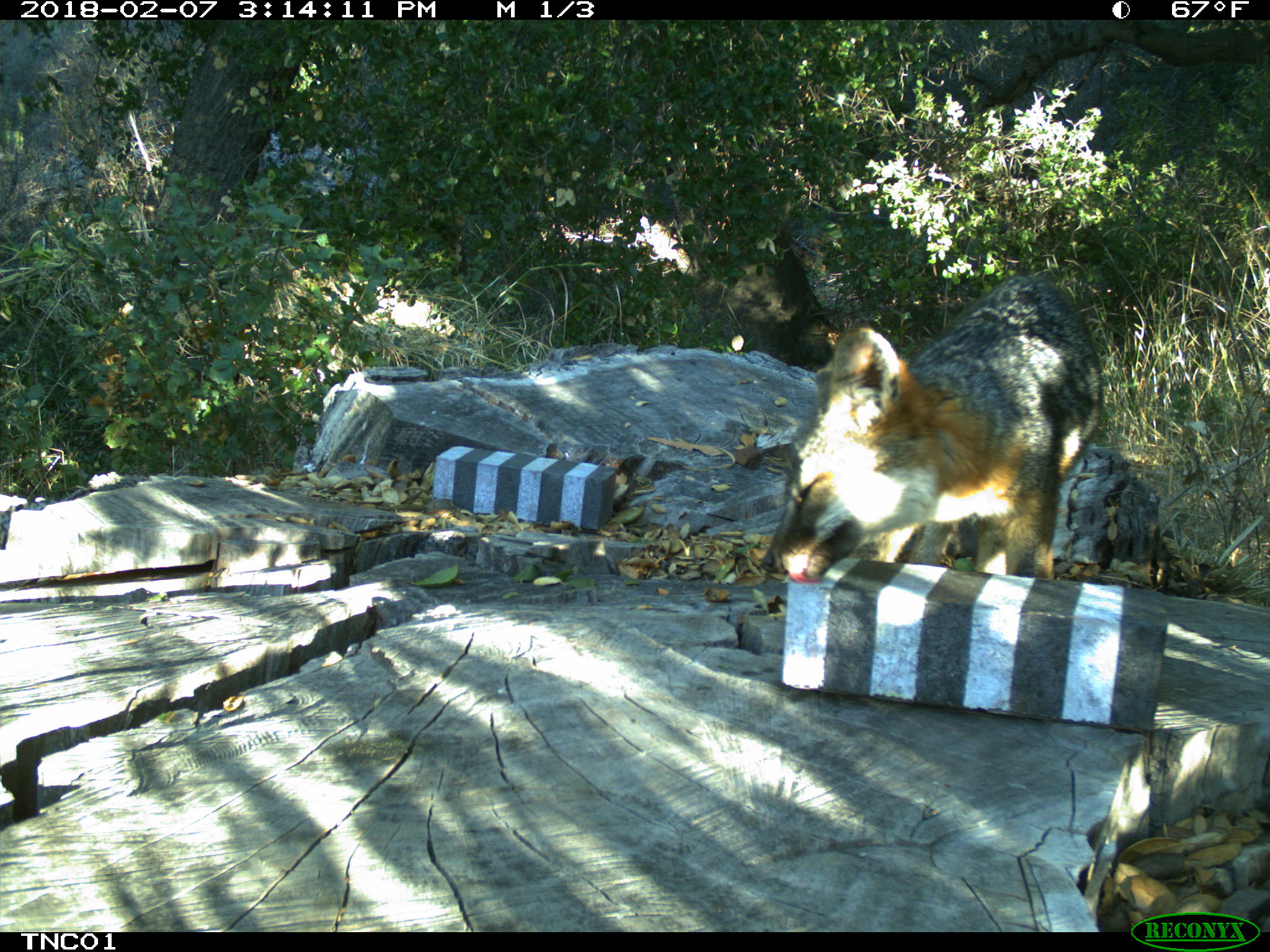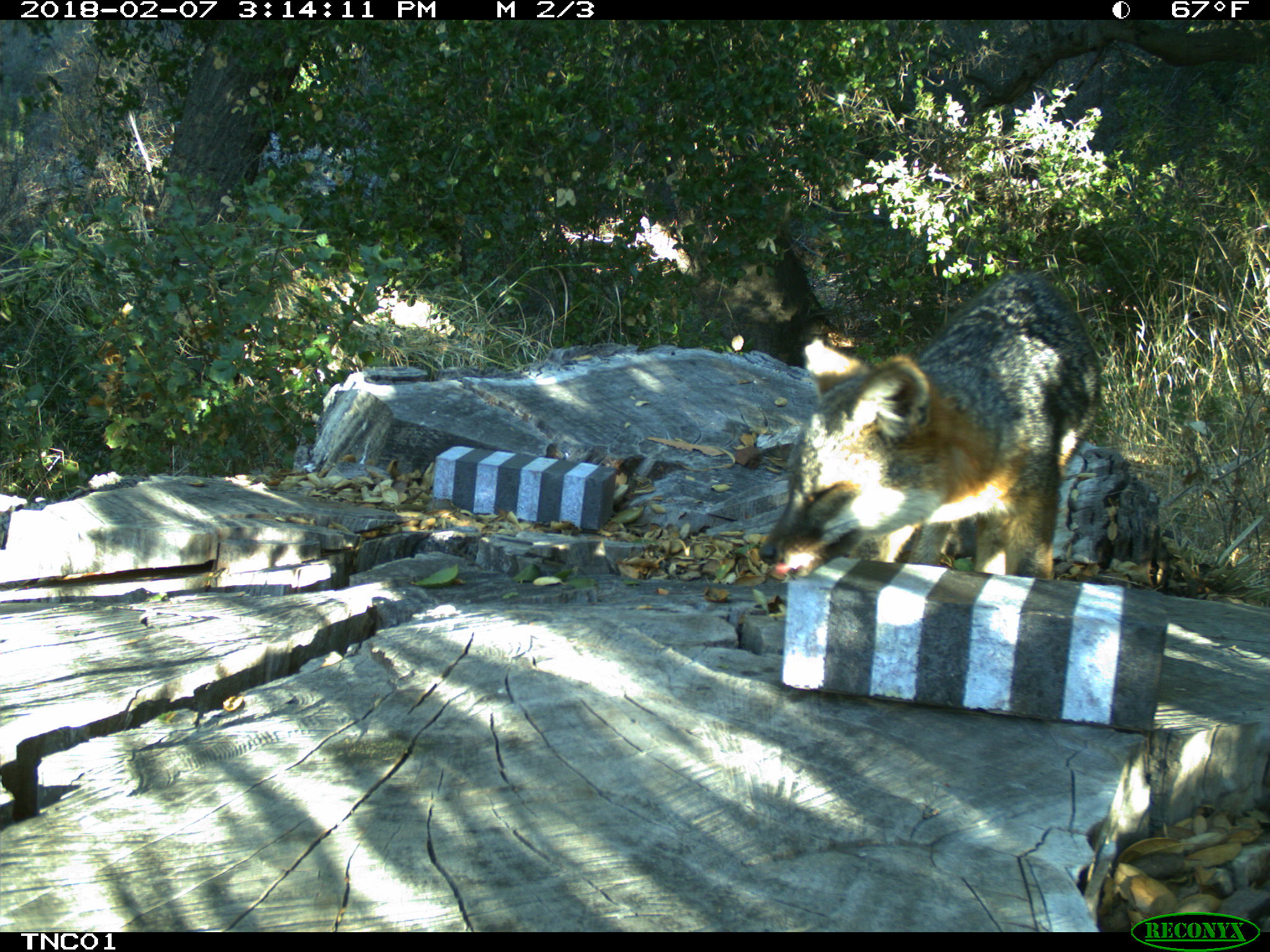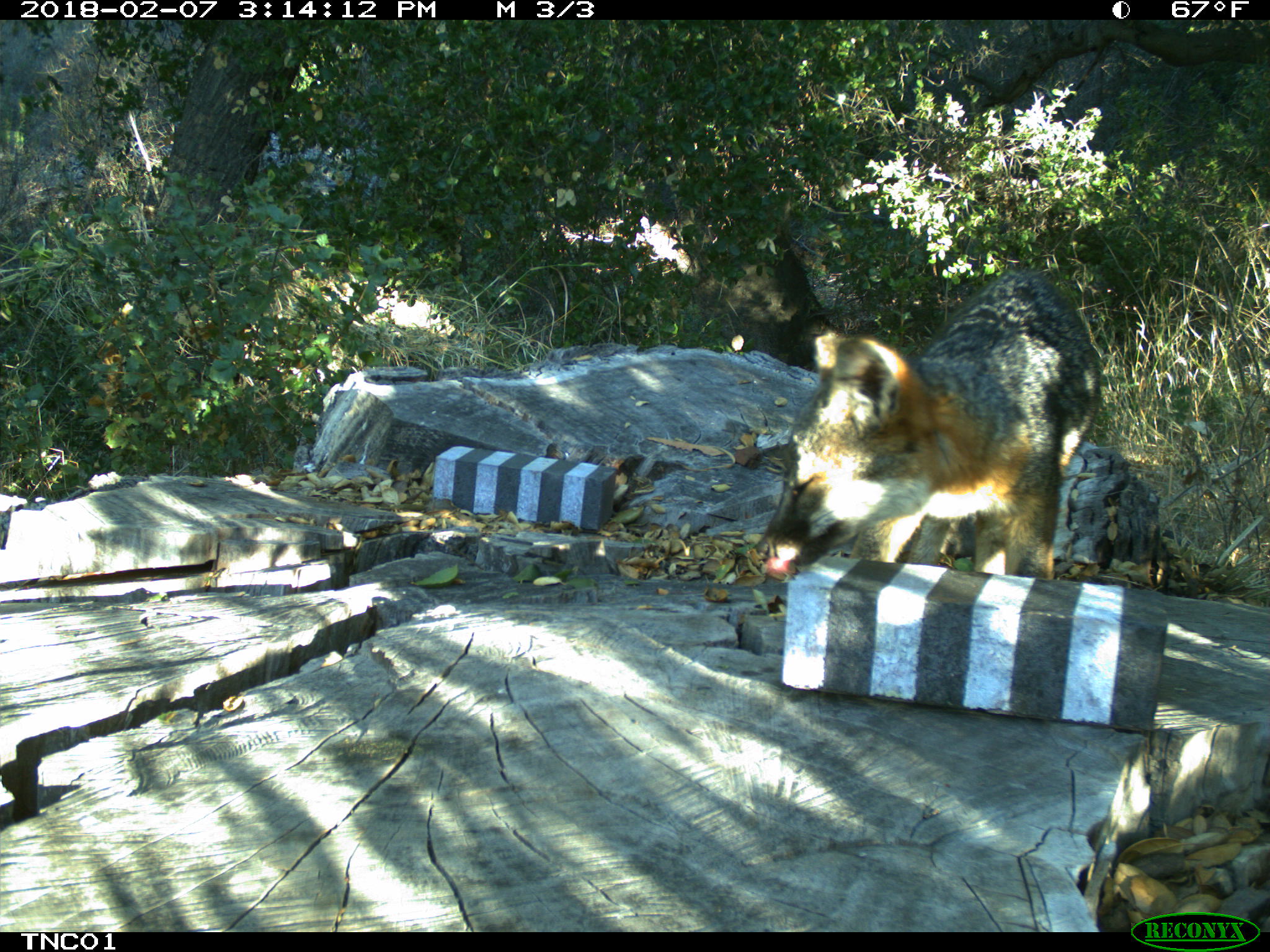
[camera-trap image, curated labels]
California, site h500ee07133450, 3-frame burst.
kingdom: Animalia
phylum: Chordata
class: Mammalia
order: Carnivora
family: Canidae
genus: Urocyon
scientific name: Urocyon littoralis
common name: island fox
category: fox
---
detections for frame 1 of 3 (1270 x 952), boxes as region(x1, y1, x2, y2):
fox: region(760, 273, 1104, 584)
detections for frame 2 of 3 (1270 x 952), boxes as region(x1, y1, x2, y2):
fox: region(757, 269, 1101, 593)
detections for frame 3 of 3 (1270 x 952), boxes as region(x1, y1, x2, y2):
fox: region(753, 268, 1101, 580)